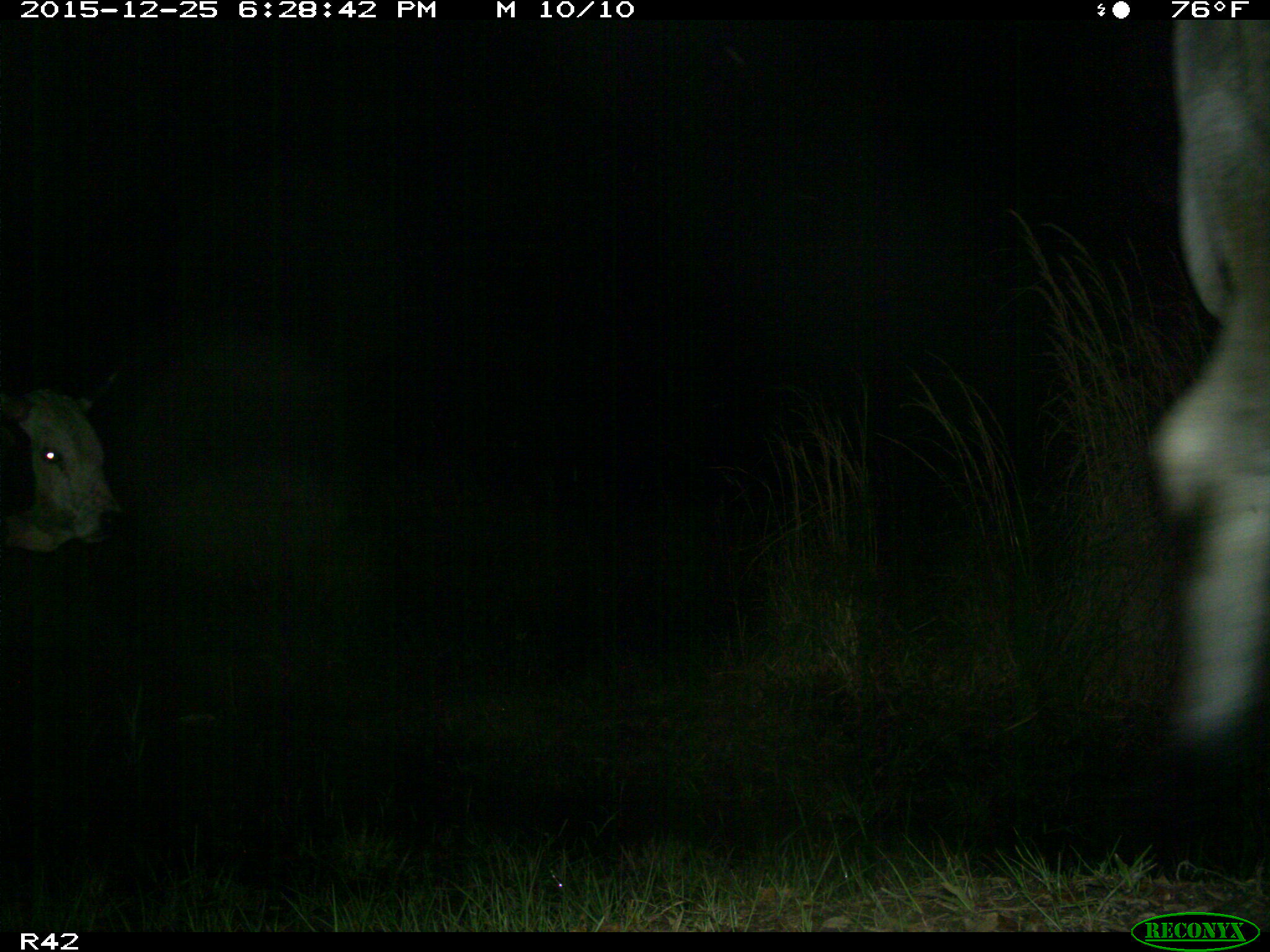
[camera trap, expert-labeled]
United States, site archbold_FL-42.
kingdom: Animalia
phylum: Chordata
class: Mammalia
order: Artiodactyla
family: Bovidae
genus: Bos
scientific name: Bos taurus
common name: domestic cow